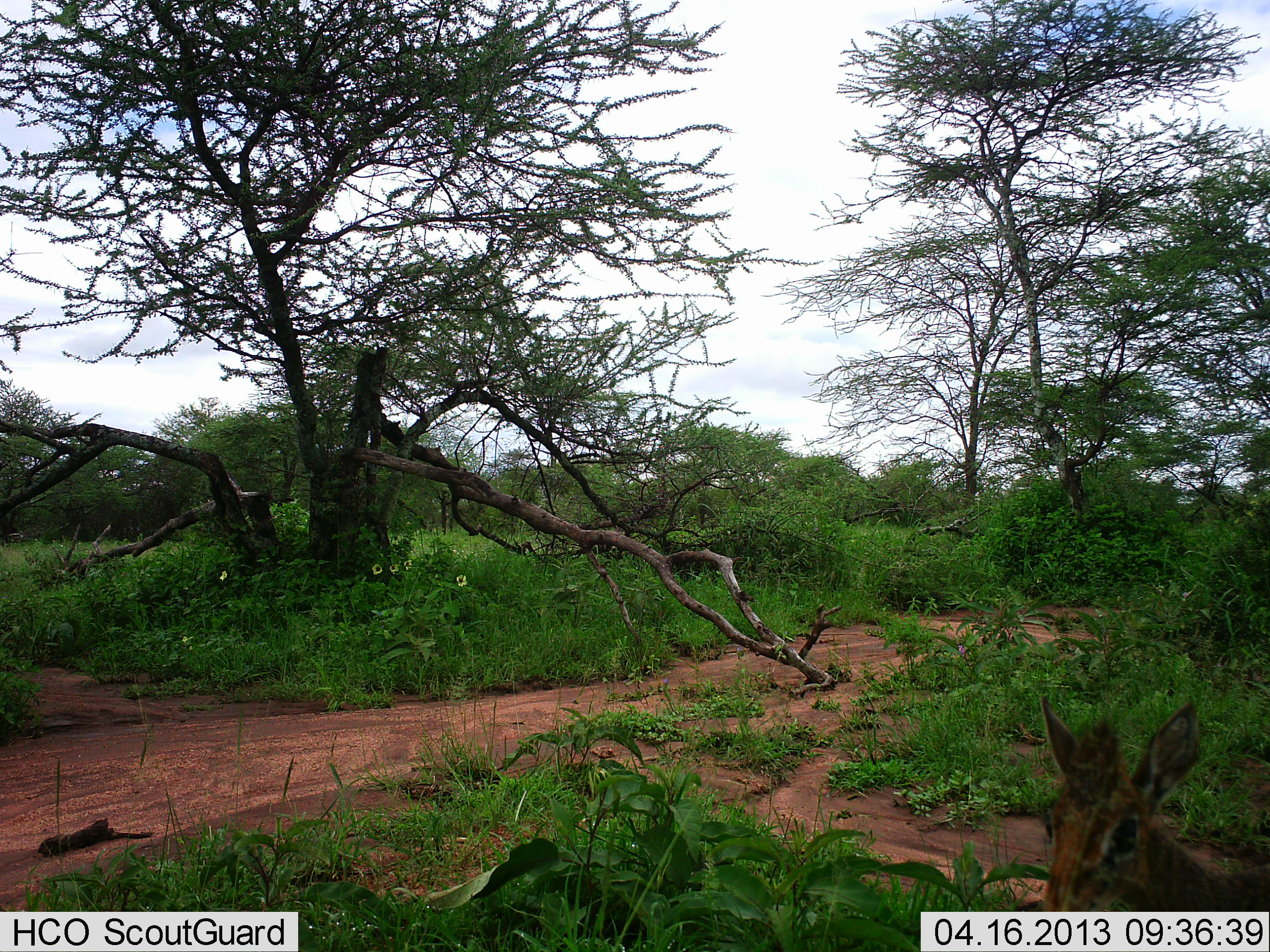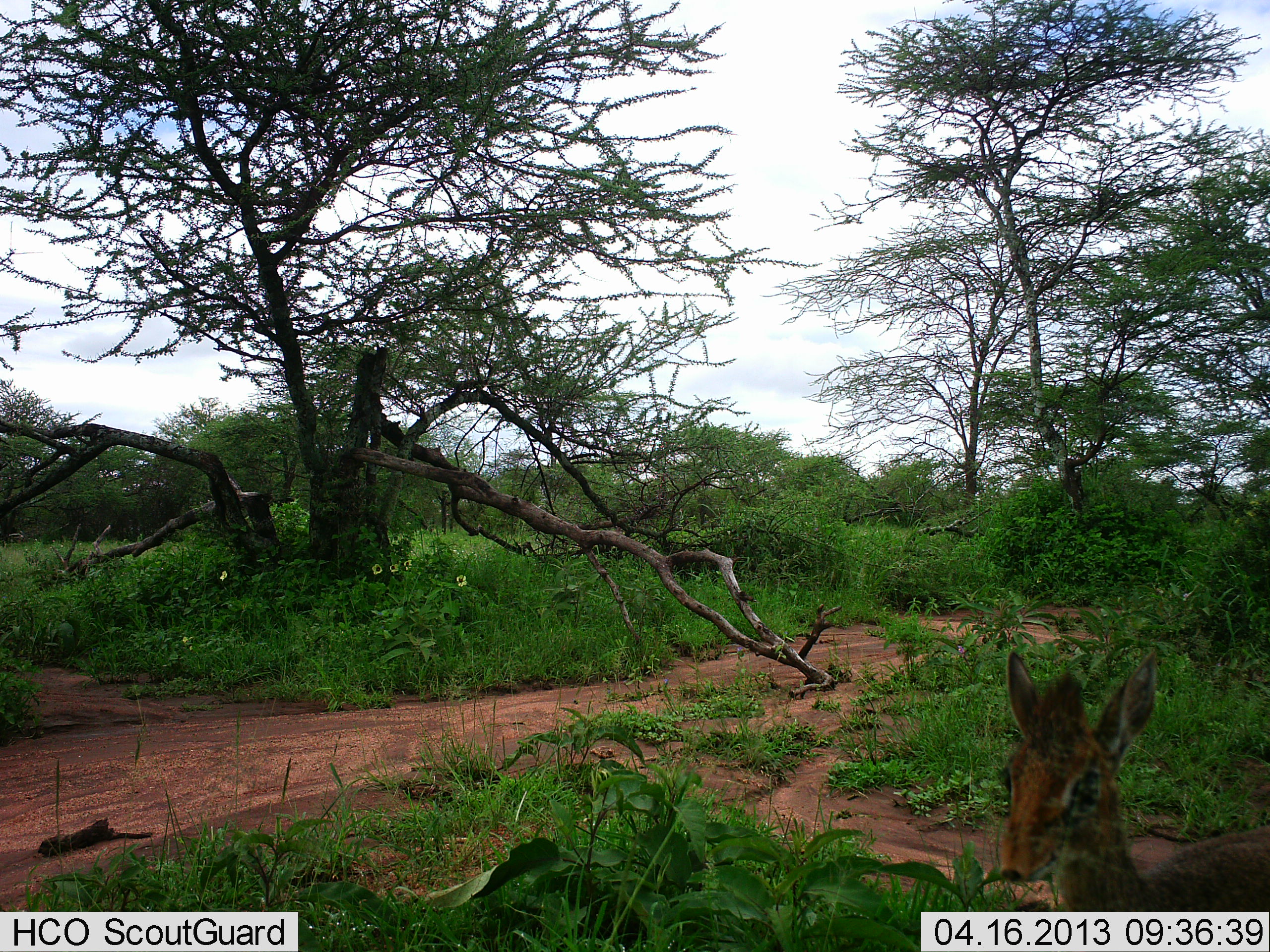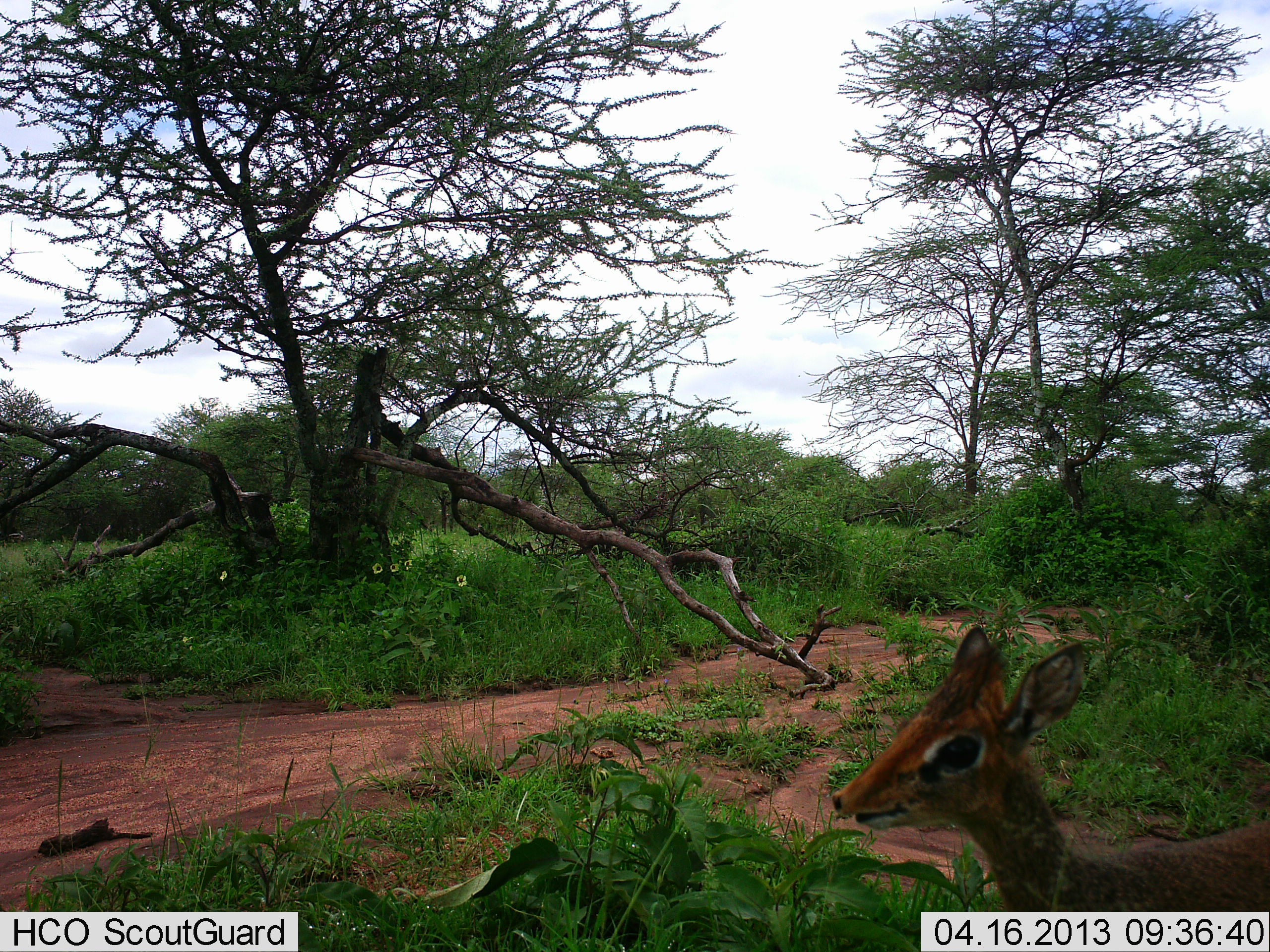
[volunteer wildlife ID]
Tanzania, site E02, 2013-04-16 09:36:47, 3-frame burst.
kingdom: Animalia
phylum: Chordata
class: Mammalia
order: Artiodactyla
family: Bovidae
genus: Madoqua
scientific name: Madoqua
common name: dikdik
Dikdik (Madoqua), count 1. Behavior (volunteer vote fractions): standing 45%, resting 0%, moving 55%, interacting 0%. Young present (vote fraction): 0%. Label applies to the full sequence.